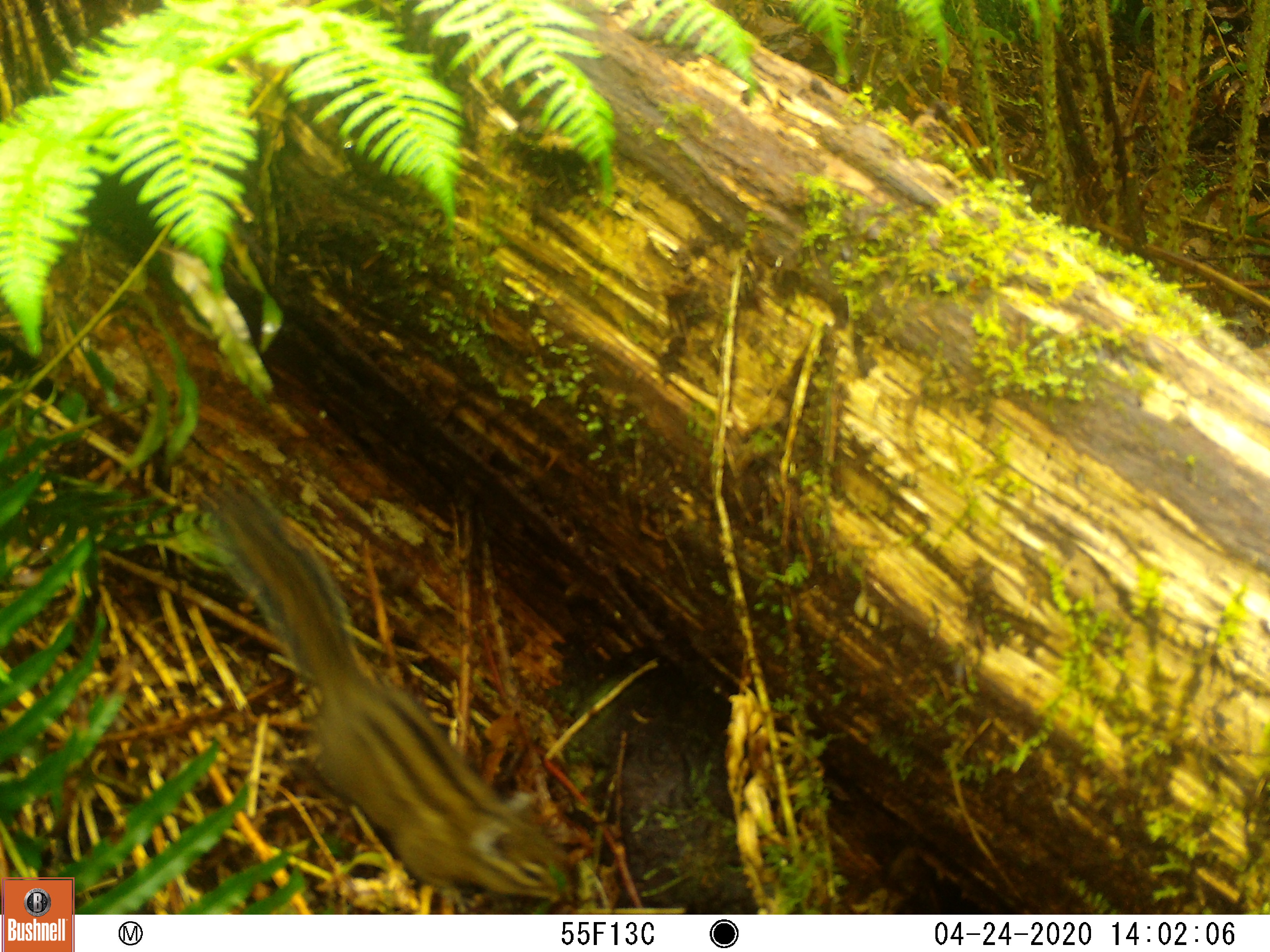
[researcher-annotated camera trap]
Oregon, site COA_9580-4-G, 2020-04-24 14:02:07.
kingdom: Animalia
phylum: Chordata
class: Mammalia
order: Rodentia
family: Sciuridae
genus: Neotamias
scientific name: Neotamias townsendii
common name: townsend's chipmunk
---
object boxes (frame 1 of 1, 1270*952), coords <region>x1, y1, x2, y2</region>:
townsend's chipmunk: <region>186, 466, 574, 906</region>